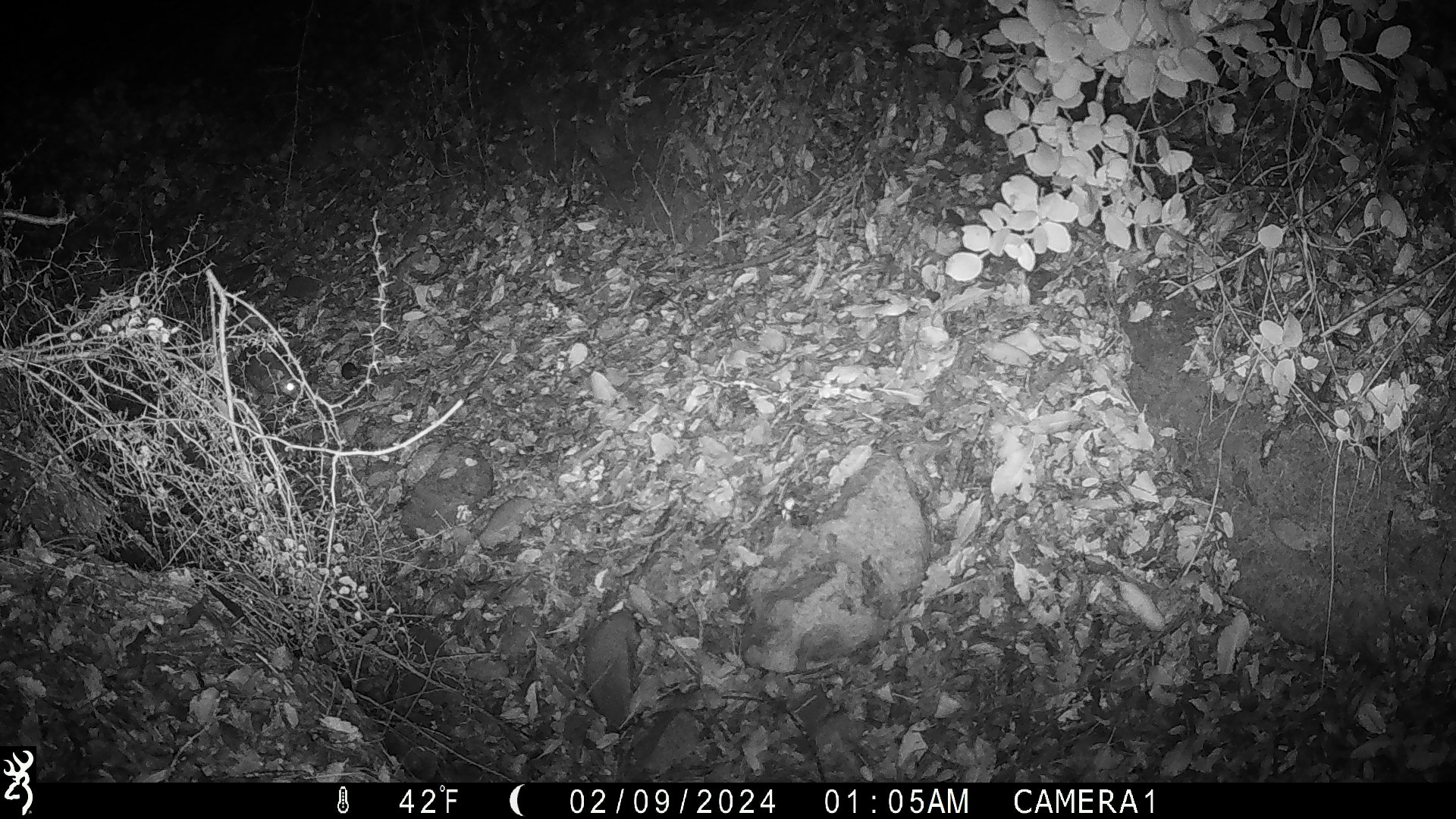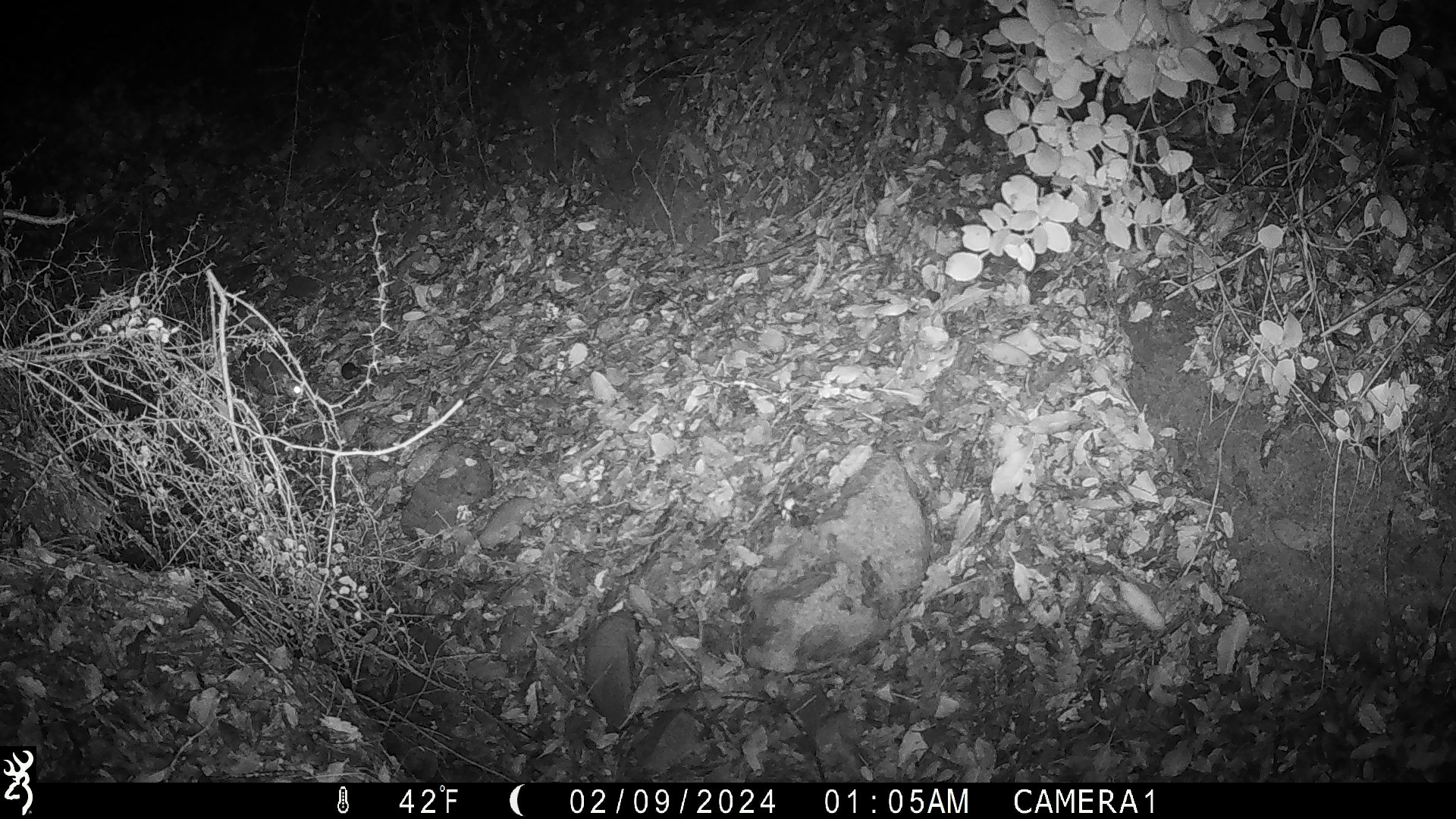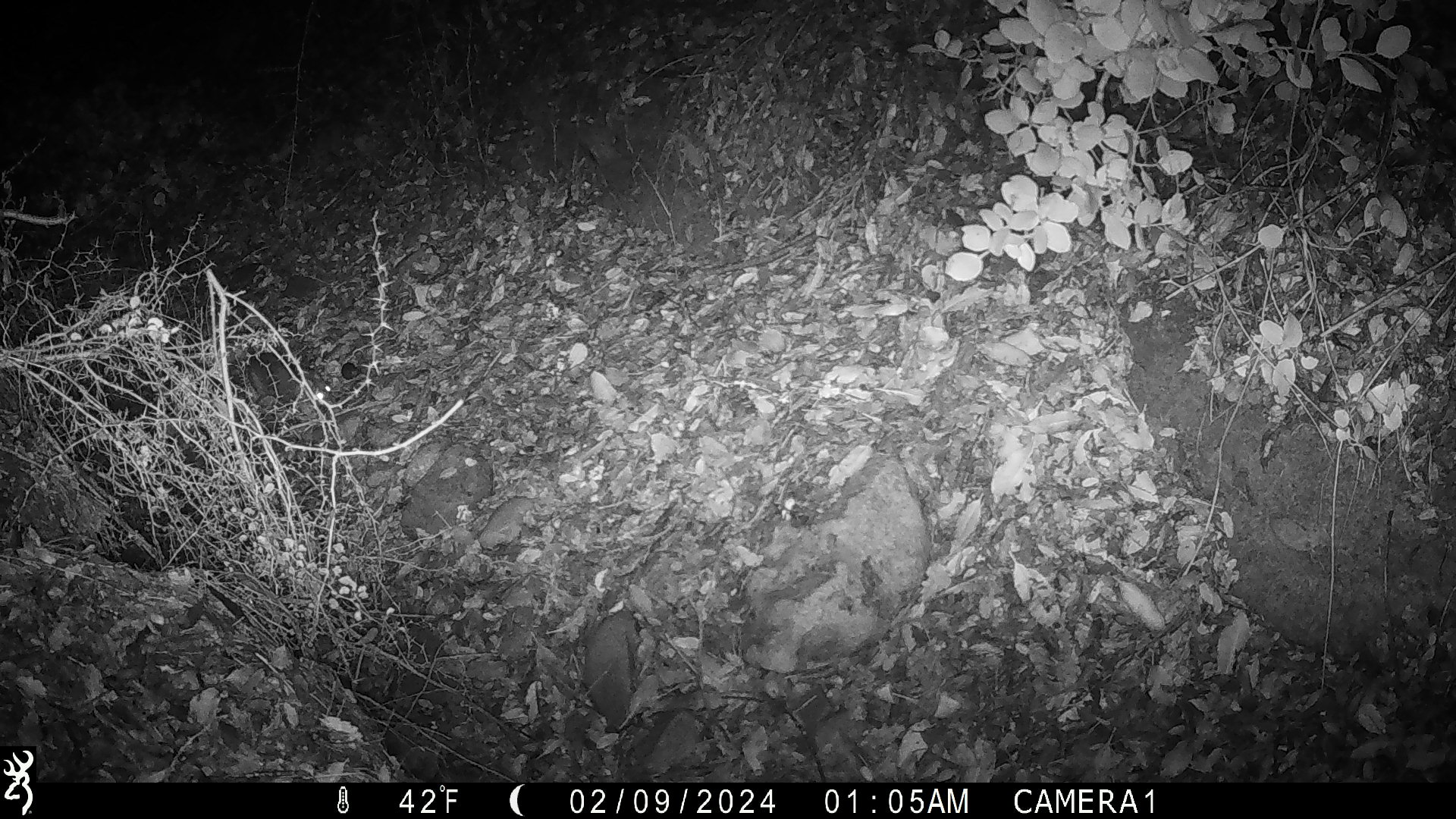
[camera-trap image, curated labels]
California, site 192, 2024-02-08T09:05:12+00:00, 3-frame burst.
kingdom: Animalia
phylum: Chordata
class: Mammalia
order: Rodentia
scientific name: Rodentia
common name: mouse or rat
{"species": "mouse or rat (Rodentia)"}